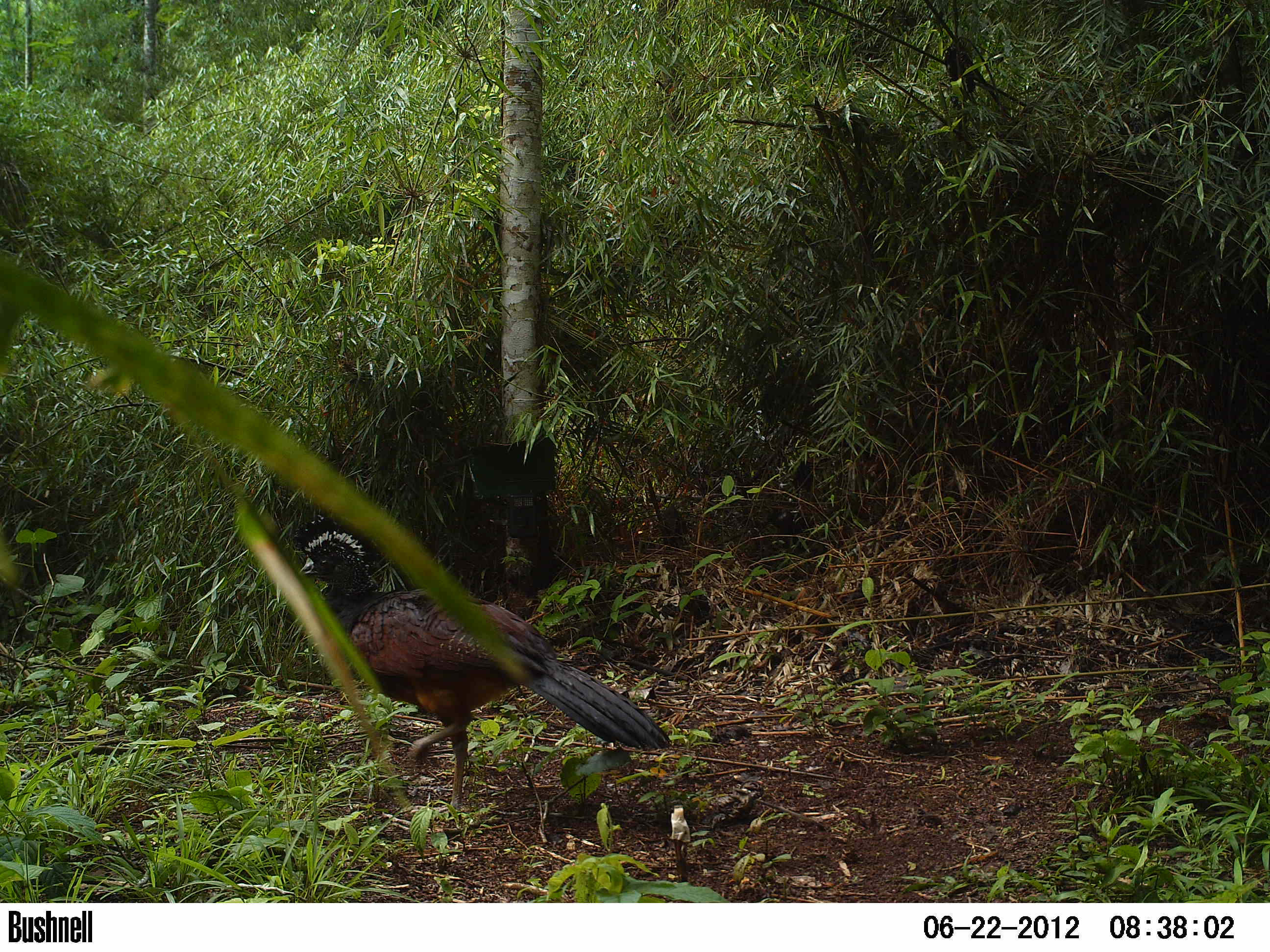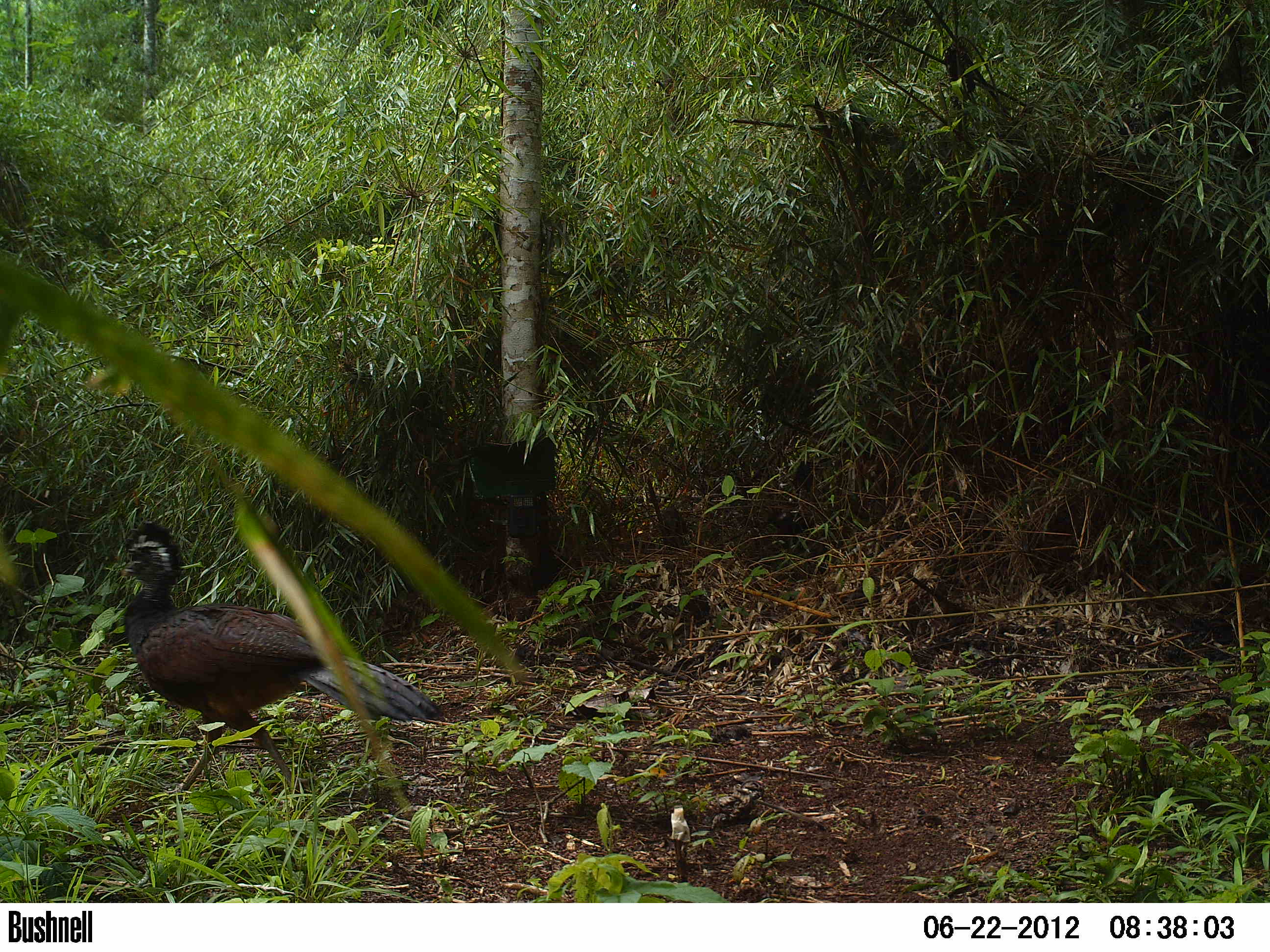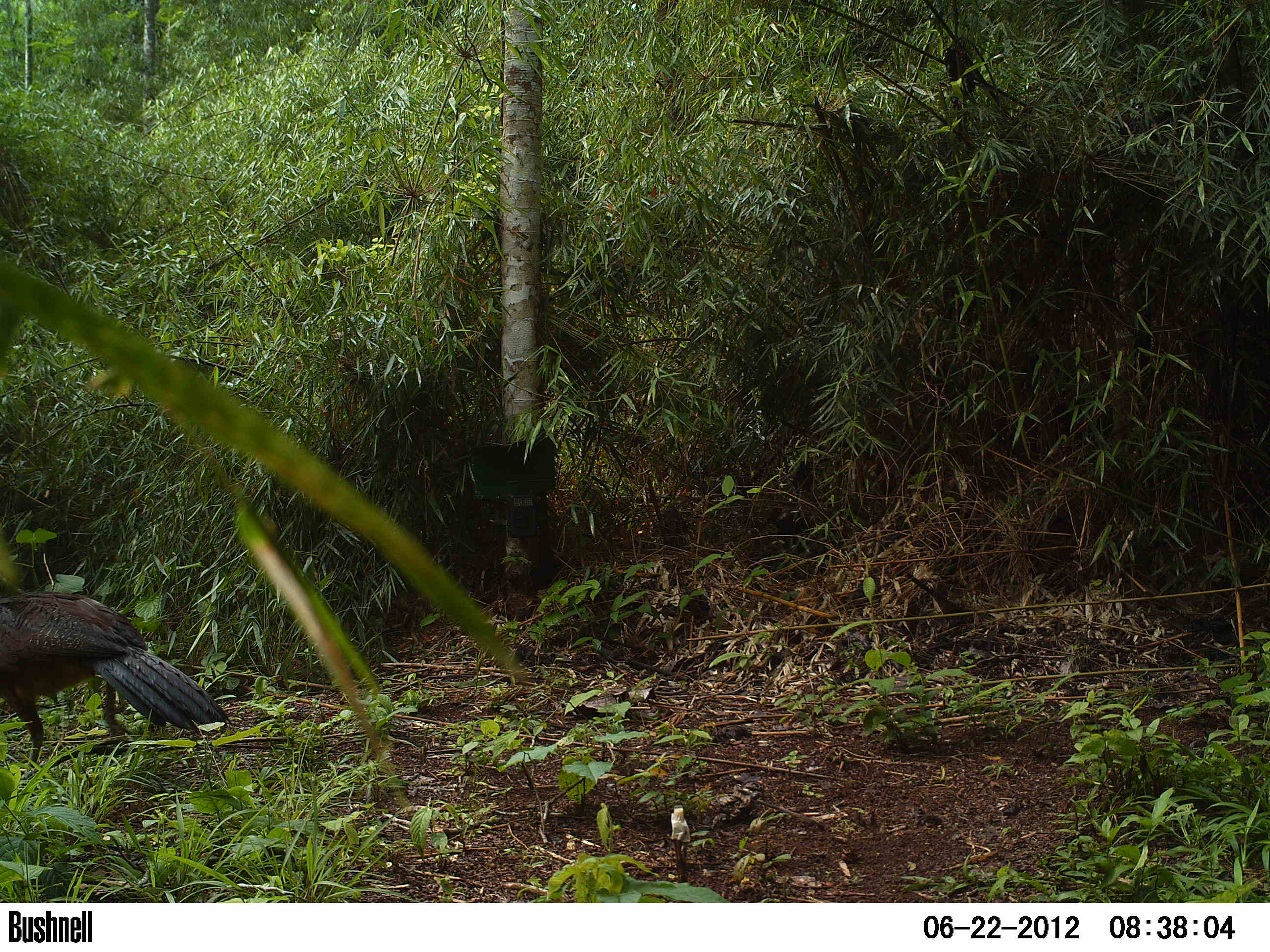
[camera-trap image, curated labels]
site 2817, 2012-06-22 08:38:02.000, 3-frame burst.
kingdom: Animalia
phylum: Chordata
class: Aves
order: Galliformes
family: Cracidae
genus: Crax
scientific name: Crax rubra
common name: great curassow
Crax rubra (great curassow), count 1, age adult, sex female.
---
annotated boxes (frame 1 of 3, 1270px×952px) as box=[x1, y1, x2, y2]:
crax rubra: box=[290, 513, 671, 820]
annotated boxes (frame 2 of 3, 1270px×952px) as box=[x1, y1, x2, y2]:
crax rubra: box=[118, 518, 443, 795]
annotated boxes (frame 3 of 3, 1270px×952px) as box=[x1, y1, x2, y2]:
crax rubra: box=[0, 589, 228, 774]